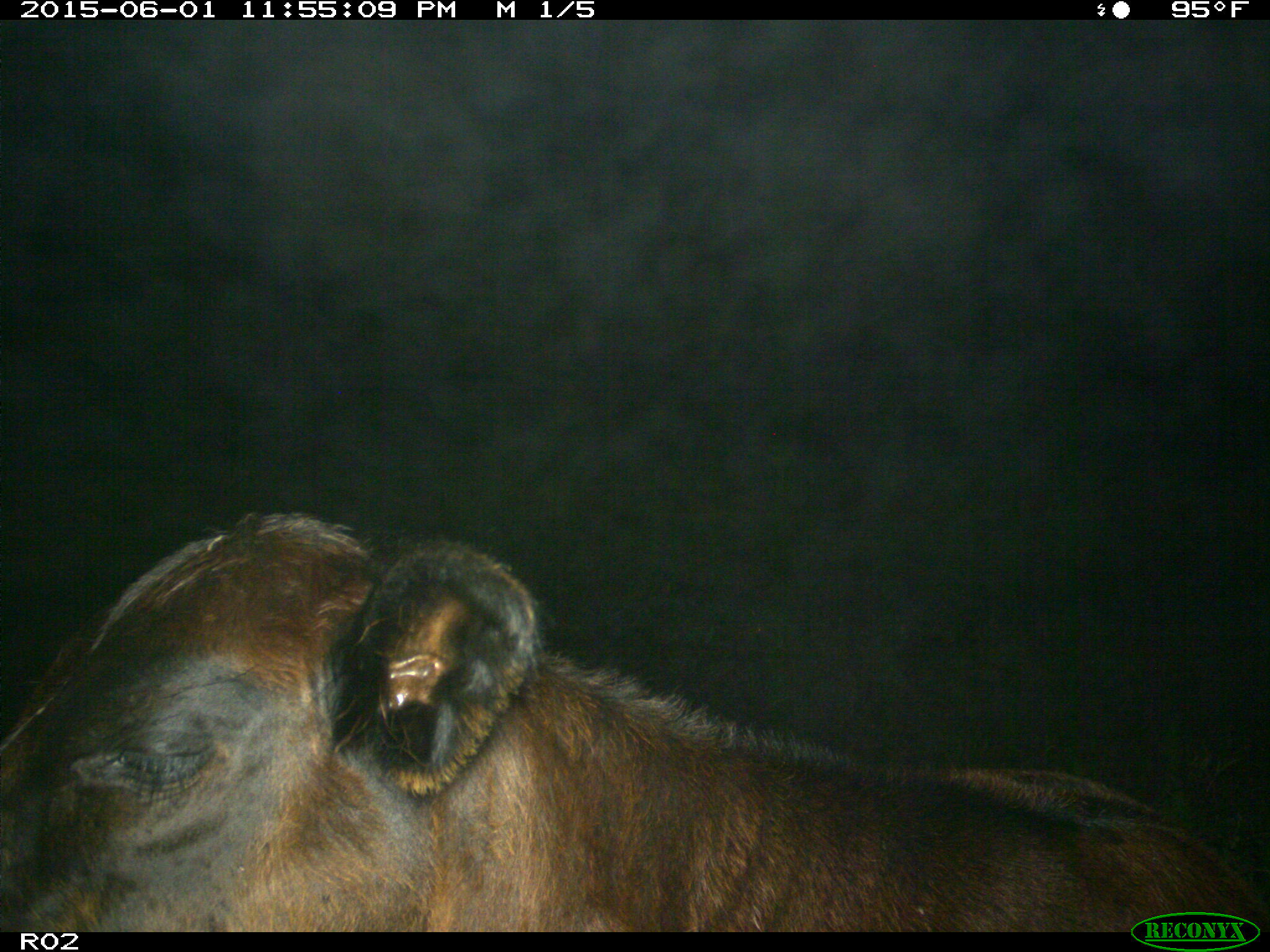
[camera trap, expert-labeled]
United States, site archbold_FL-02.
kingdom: Animalia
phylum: Chordata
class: Mammalia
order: Artiodactyla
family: Bovidae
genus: Bos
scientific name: Bos taurus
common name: domestic cow